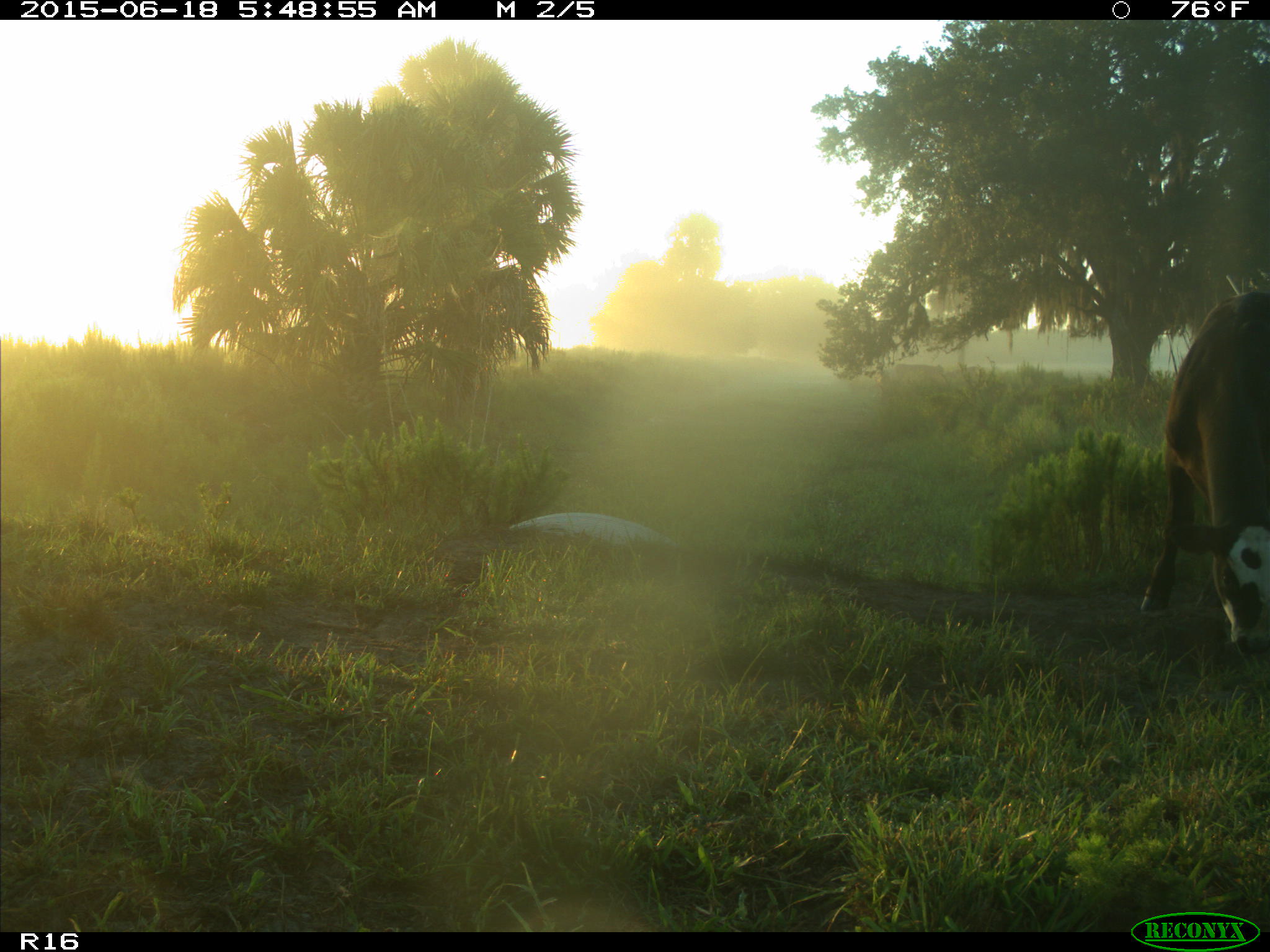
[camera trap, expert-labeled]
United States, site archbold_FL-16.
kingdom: Animalia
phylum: Chordata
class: Mammalia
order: Artiodactyla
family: Bovidae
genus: Bos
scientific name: Bos taurus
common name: domestic cow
Bos taurus (domestic cow).